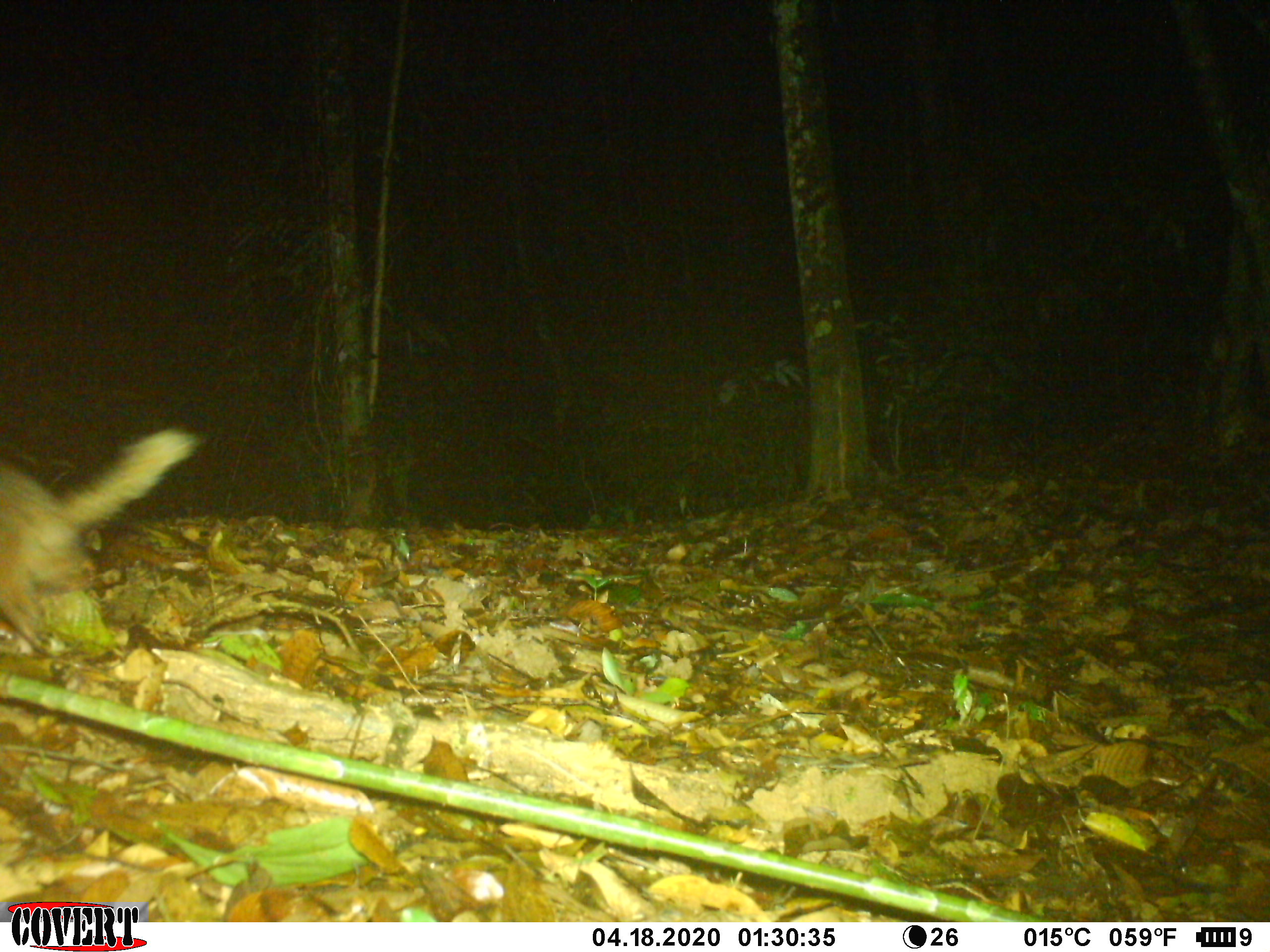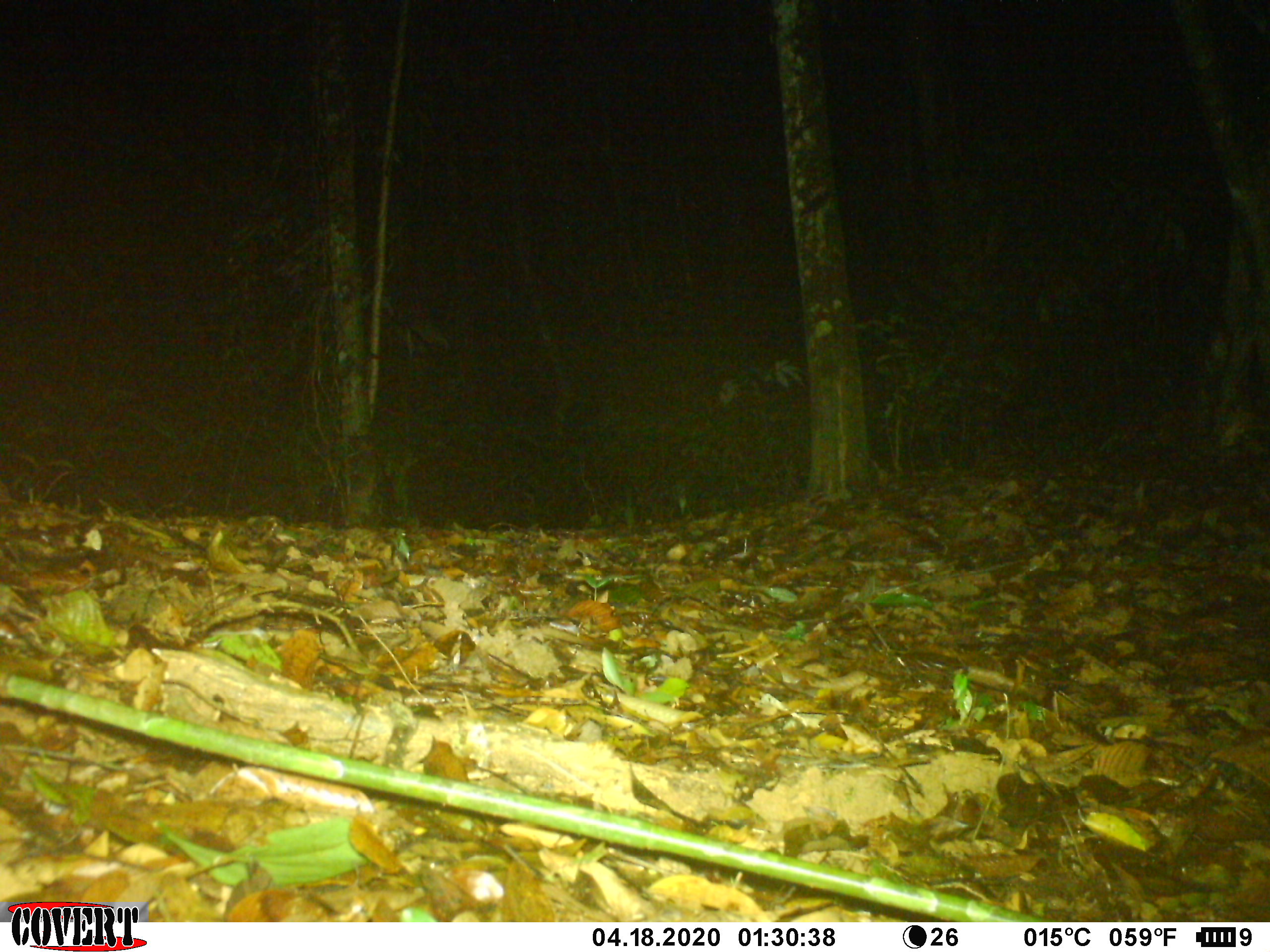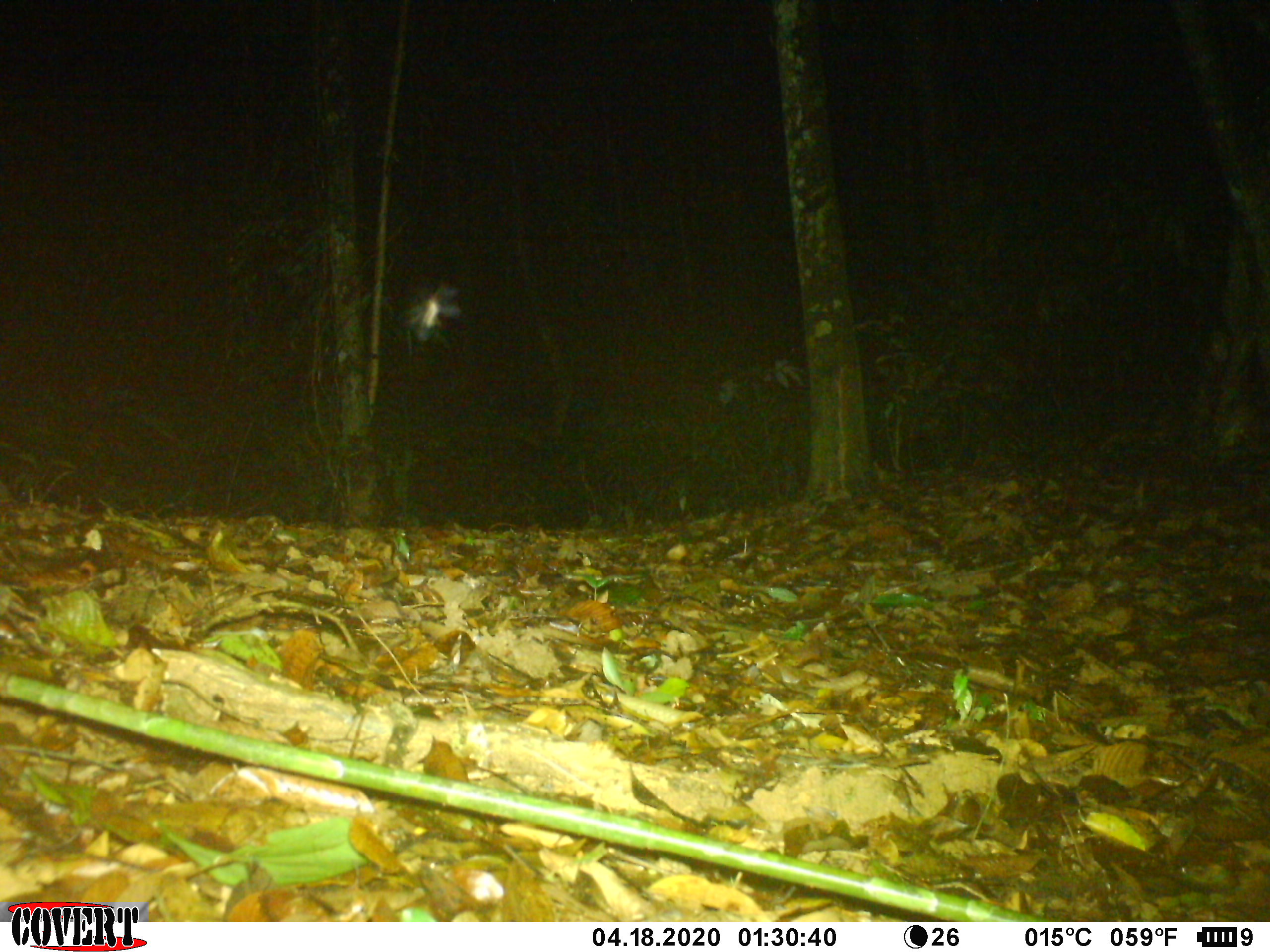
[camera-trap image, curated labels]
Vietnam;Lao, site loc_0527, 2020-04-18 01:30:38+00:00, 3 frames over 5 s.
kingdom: Animalia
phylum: Chordata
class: Mammalia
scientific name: Mammalia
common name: mammal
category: unidentified small mammal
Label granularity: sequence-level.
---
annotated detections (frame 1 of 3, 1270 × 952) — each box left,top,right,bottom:
unidentified small mammal: 0,426,202,657